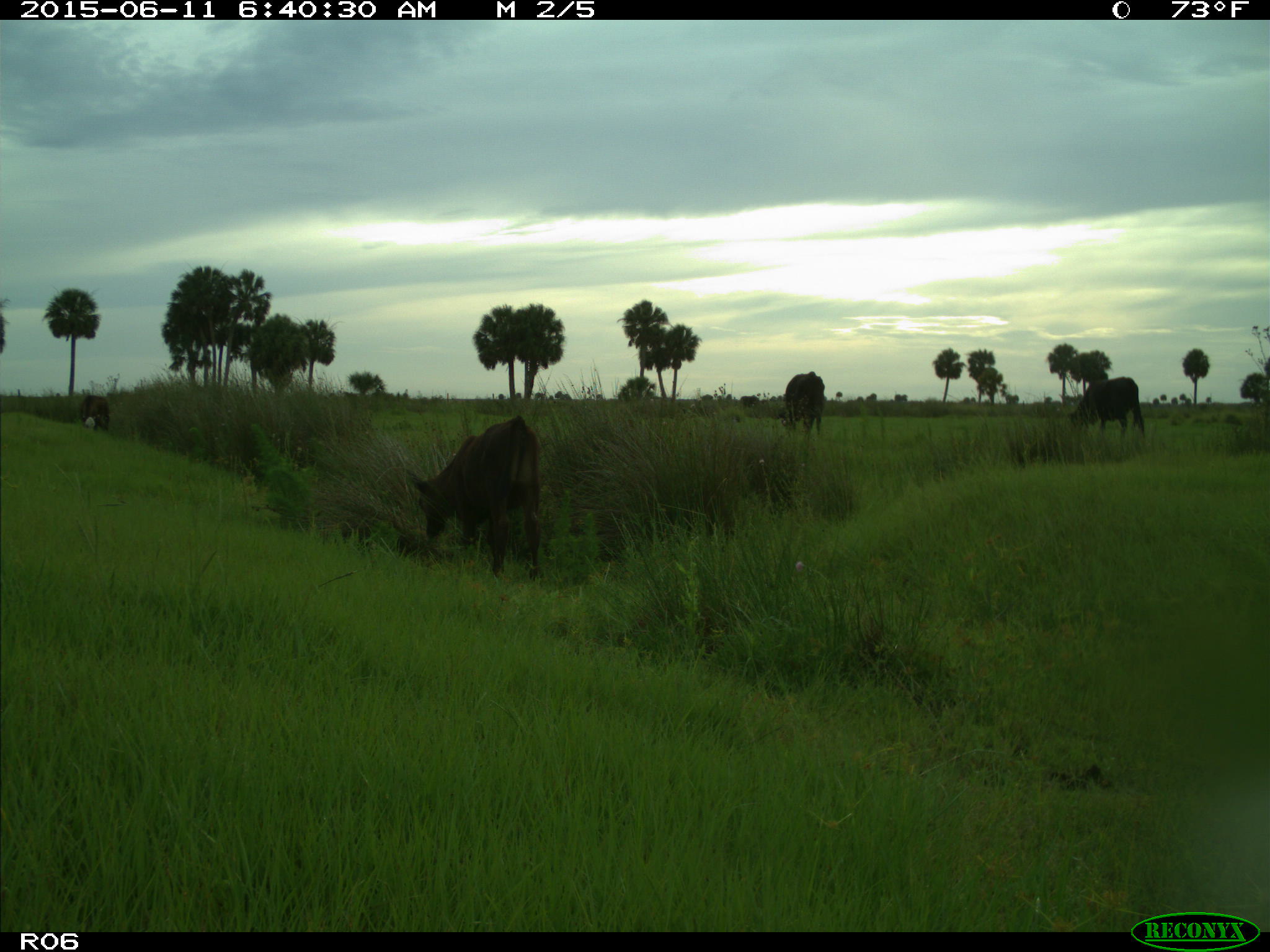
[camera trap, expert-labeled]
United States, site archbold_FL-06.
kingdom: Animalia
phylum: Chordata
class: Mammalia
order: Artiodactyla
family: Bovidae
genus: Bos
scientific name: Bos taurus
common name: domestic cow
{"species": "Bos taurus (domestic cow)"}